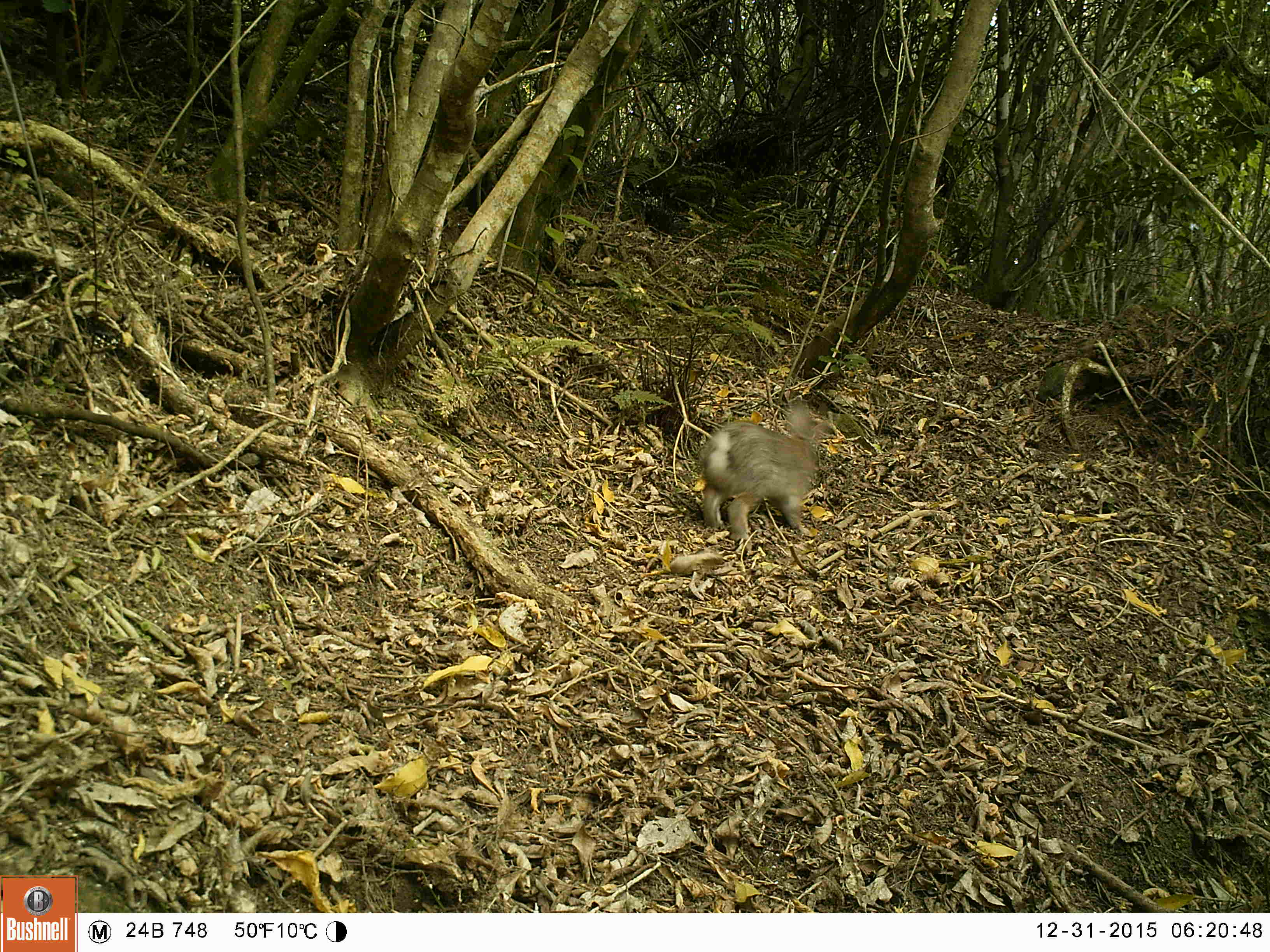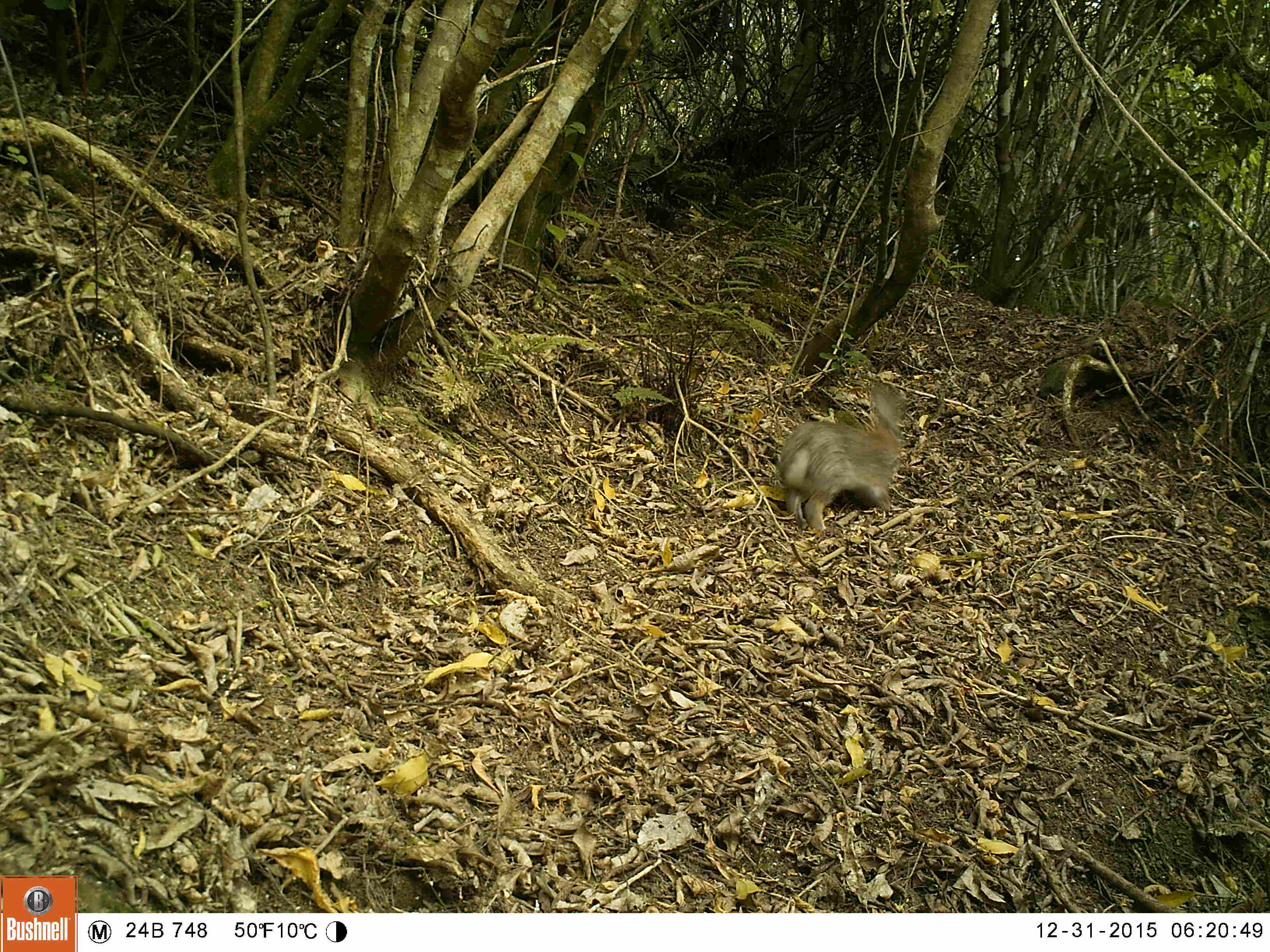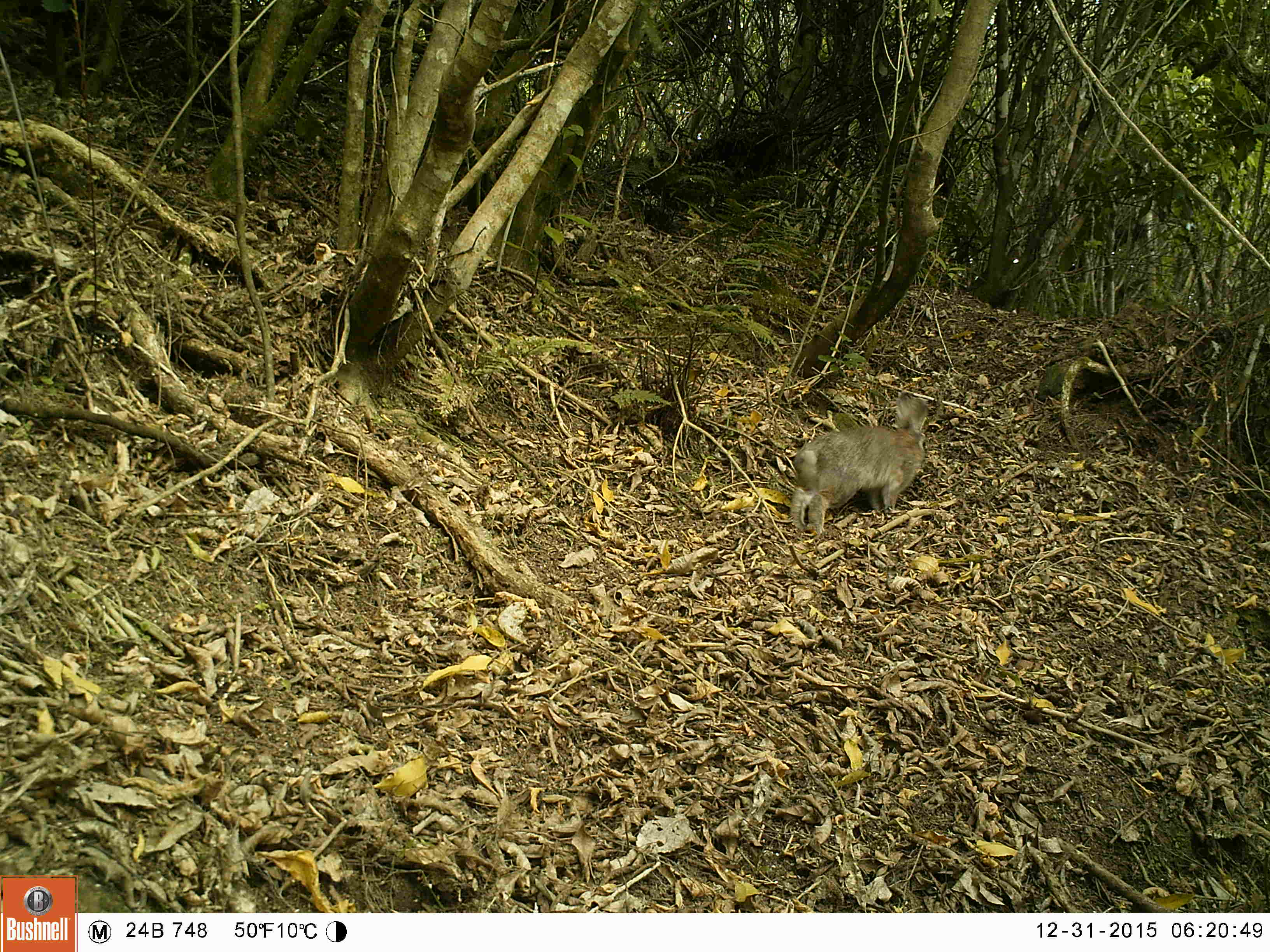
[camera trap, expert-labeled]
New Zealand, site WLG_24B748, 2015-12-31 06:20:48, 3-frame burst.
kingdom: Animalia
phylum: Chordata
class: Mammalia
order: Lagomorpha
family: Leporidae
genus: Oryctolagus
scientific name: Oryctolagus cuniculus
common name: european rabbit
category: rabbit